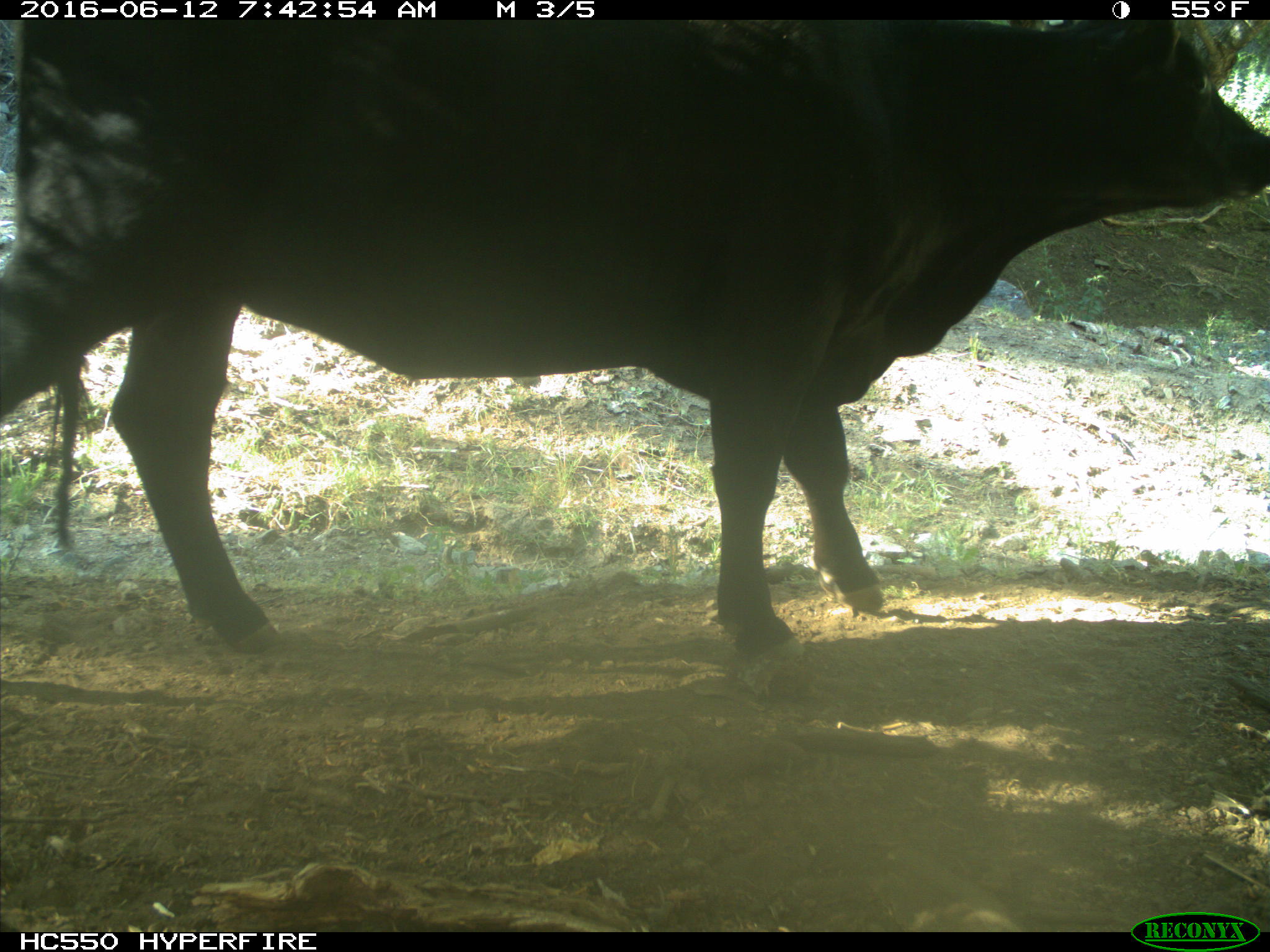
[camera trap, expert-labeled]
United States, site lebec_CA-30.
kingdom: Animalia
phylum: Chordata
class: Mammalia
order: Artiodactyla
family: Bovidae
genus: Bos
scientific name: Bos taurus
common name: domestic cow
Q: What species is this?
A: Bos taurus (domestic cow).